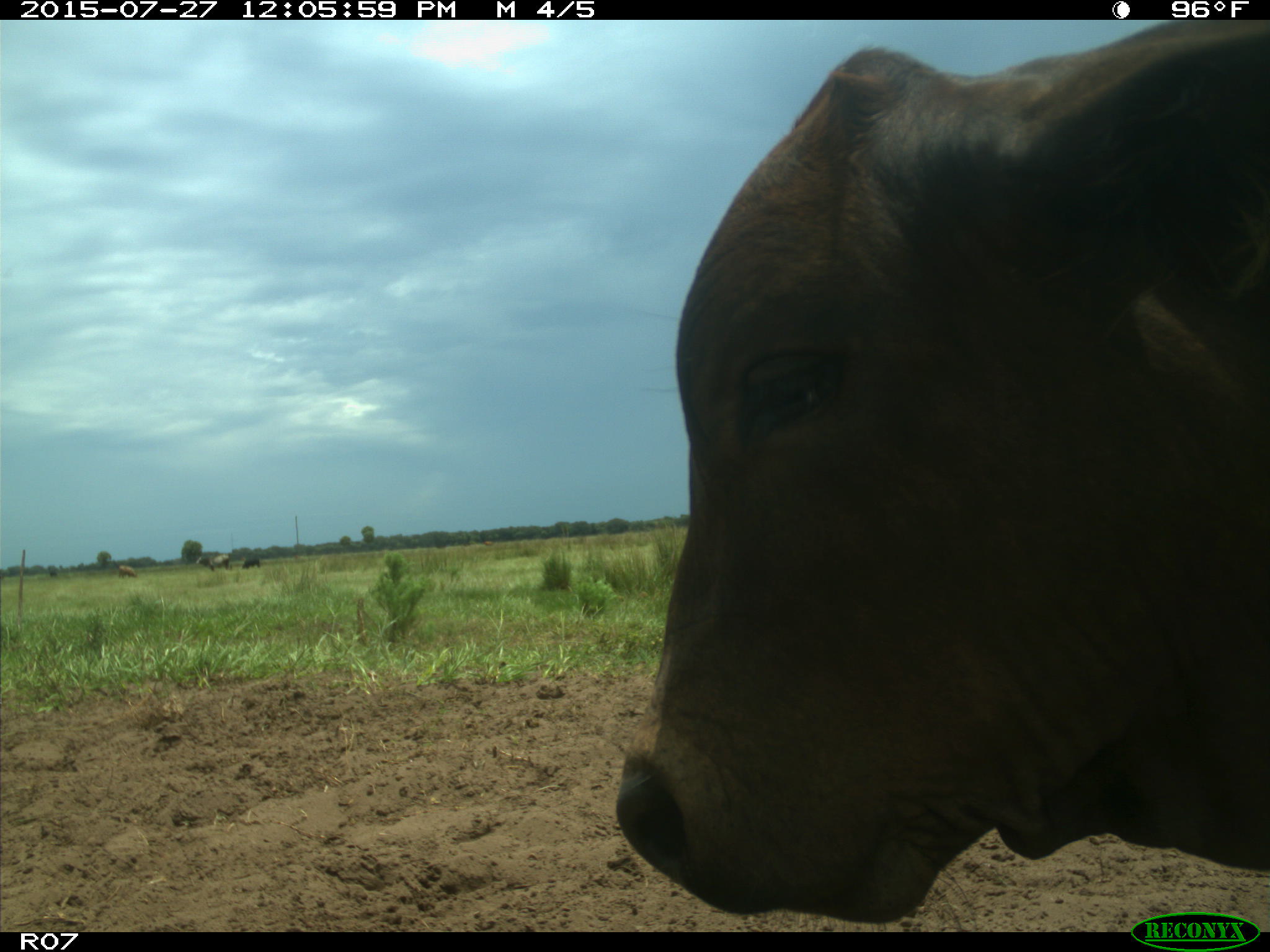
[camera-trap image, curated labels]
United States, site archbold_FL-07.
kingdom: Animalia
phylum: Chordata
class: Mammalia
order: Artiodactyla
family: Bovidae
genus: Bos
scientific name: Bos taurus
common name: domestic cow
Bos taurus (domestic cow).